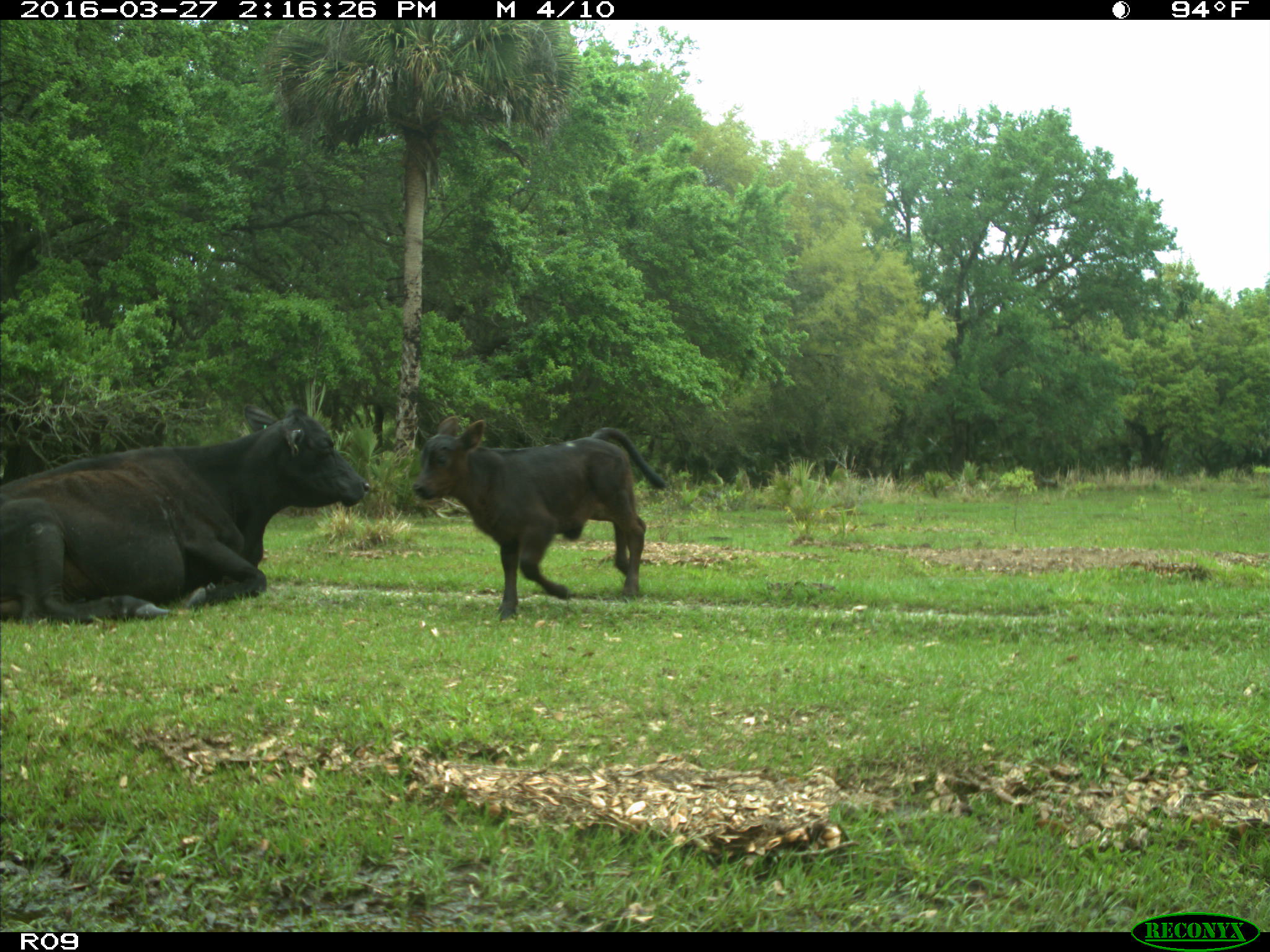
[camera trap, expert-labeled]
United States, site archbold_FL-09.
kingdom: Animalia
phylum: Chordata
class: Mammalia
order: Artiodactyla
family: Bovidae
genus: Bos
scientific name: Bos taurus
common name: domestic cow